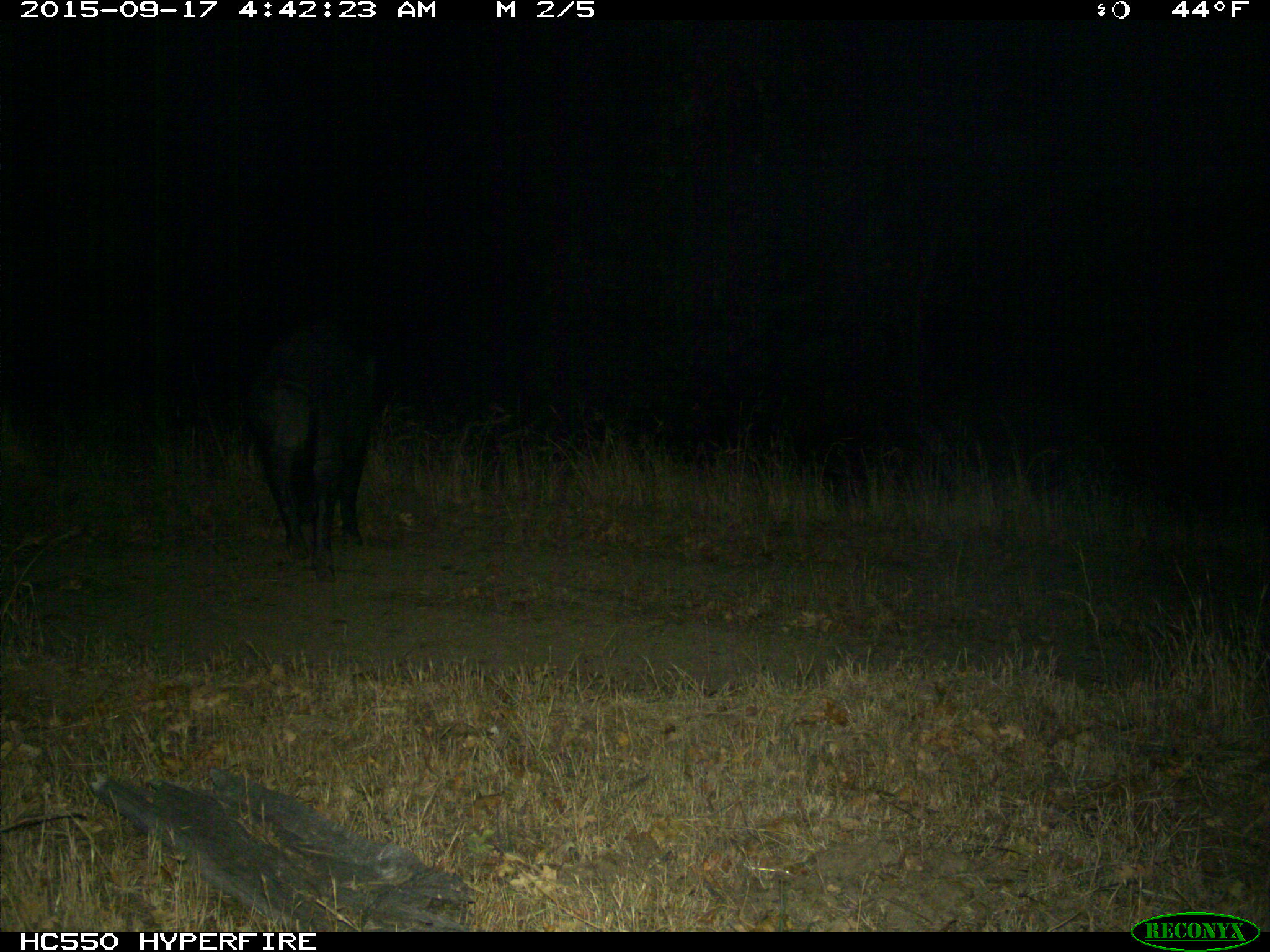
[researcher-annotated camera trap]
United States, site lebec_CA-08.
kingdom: Animalia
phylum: Chordata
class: Mammalia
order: Artiodactyla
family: Suidae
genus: Sus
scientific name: Sus scrofa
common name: wild boar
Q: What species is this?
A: Sus scrofa (wild boar).